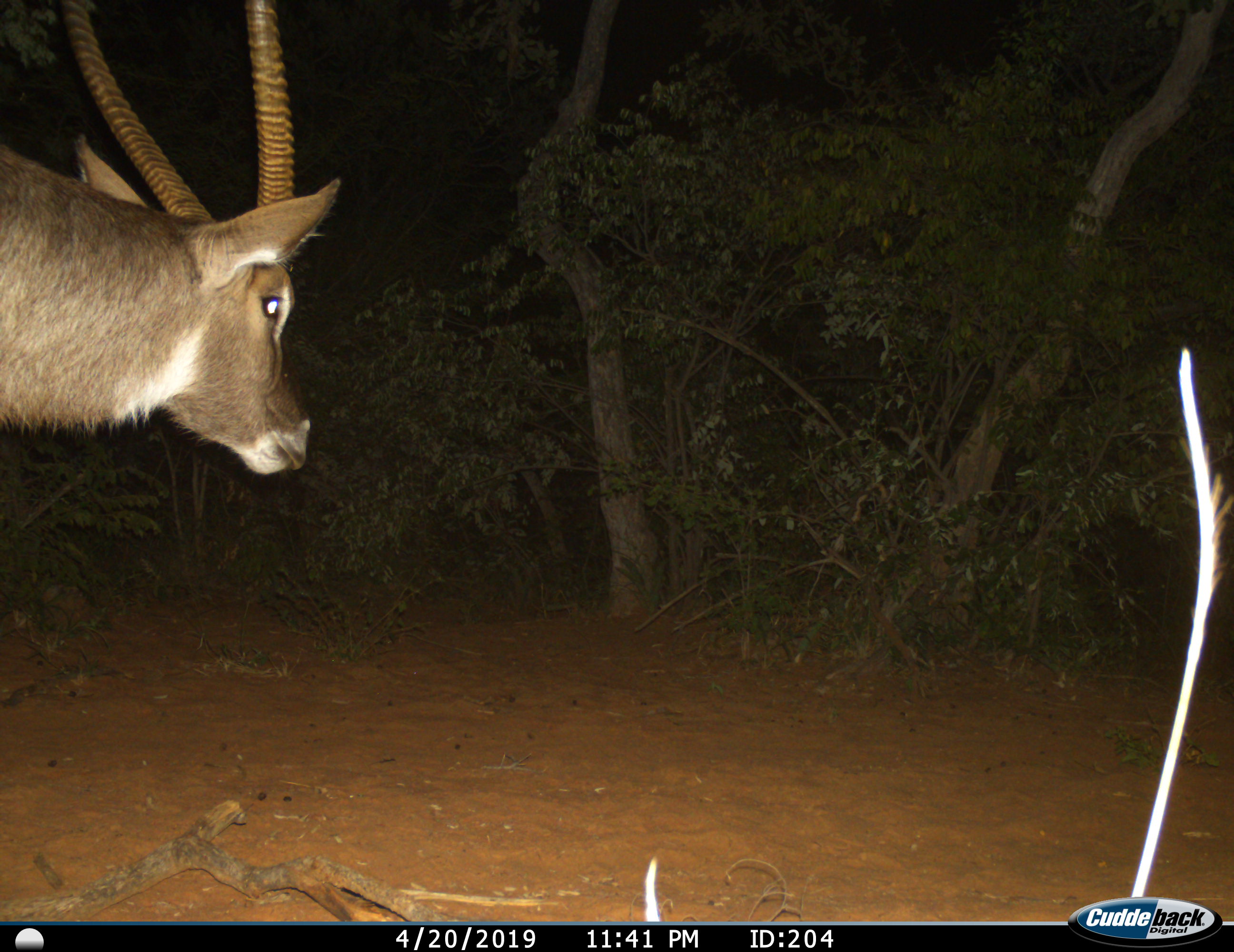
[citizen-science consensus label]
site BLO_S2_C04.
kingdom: Animalia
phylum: Chordata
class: Mammalia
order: Artiodactyla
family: Bovidae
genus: Kobus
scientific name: Kobus ellipsiprymnus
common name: waterbuck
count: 1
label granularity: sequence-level